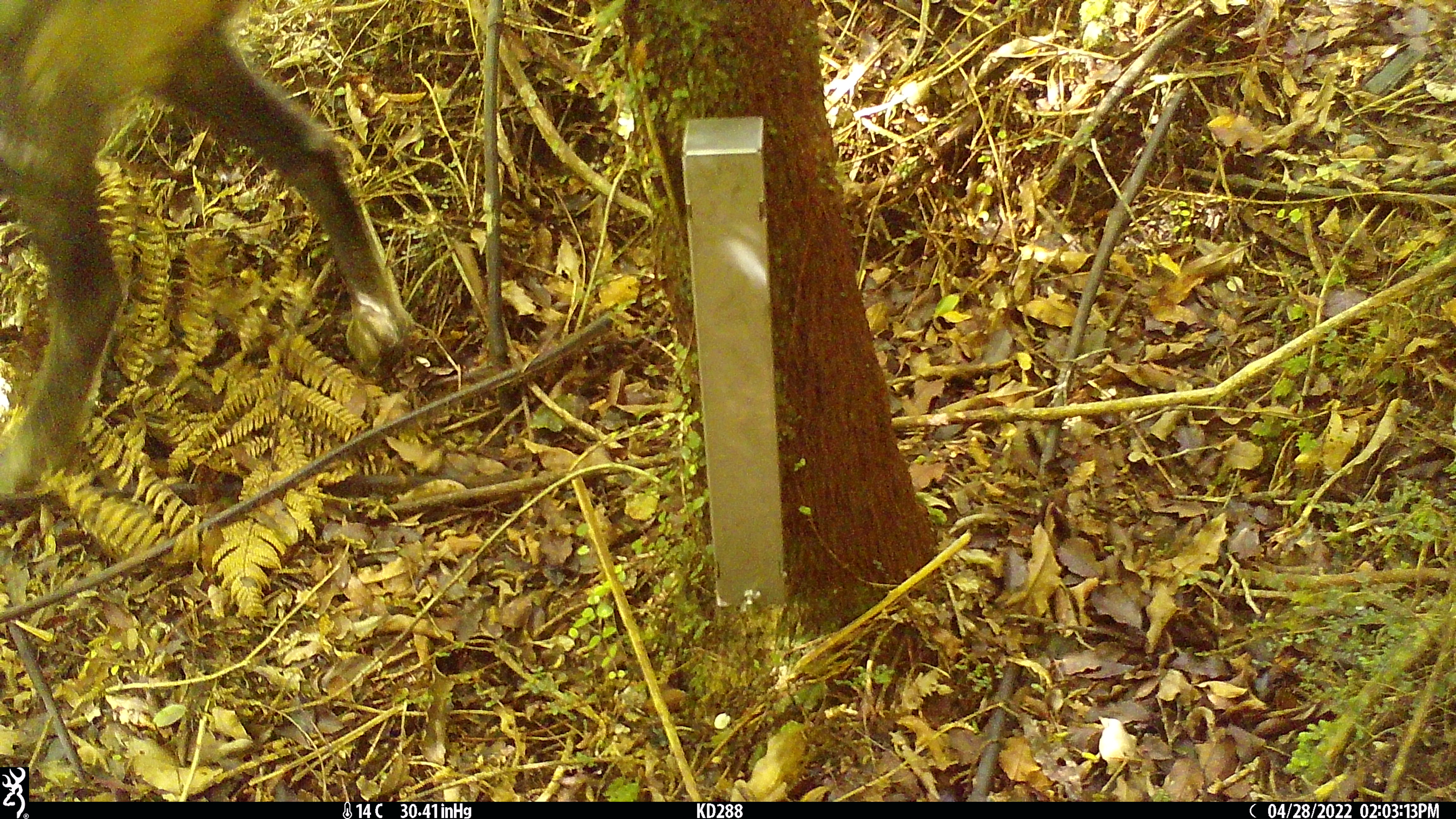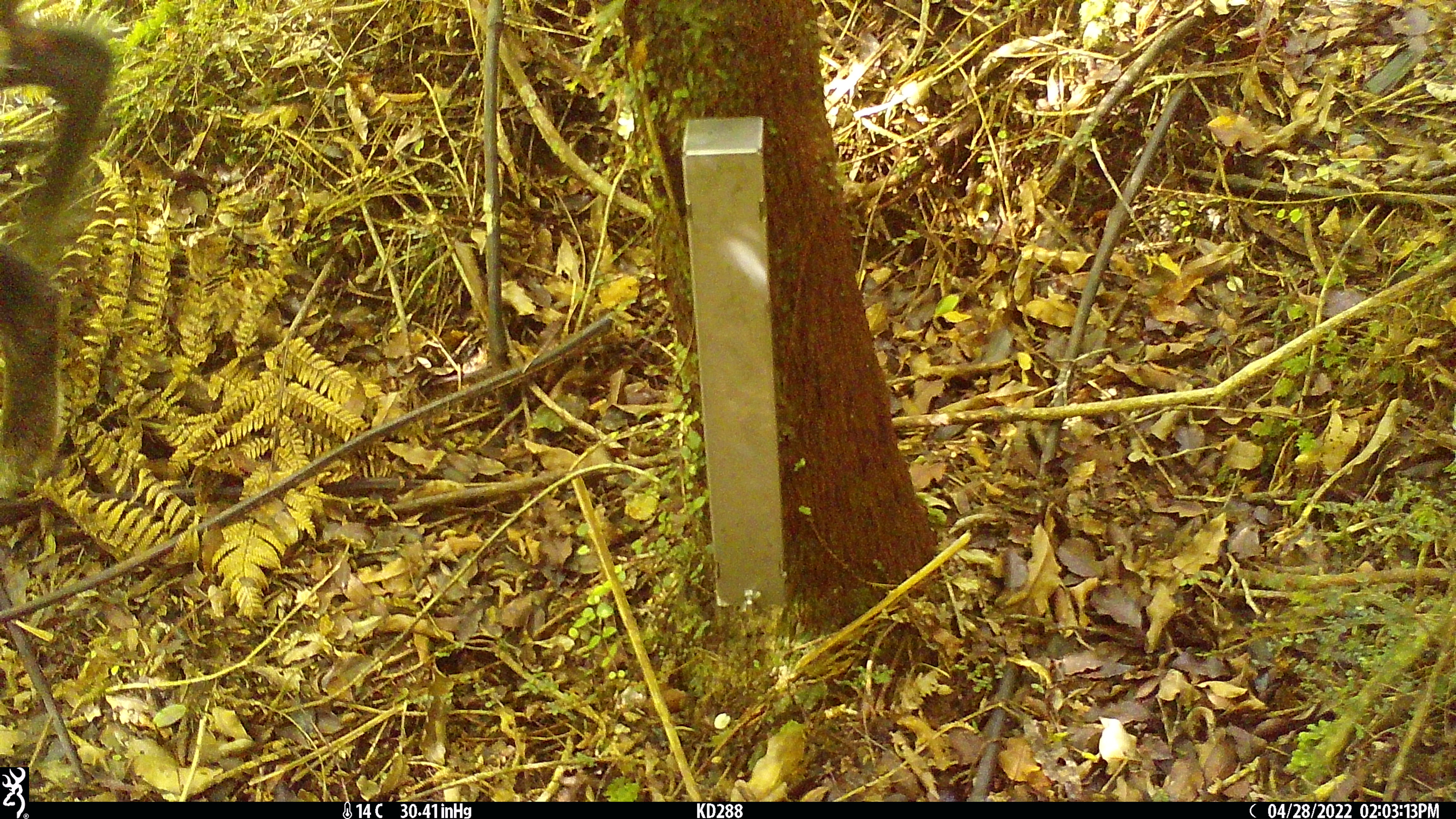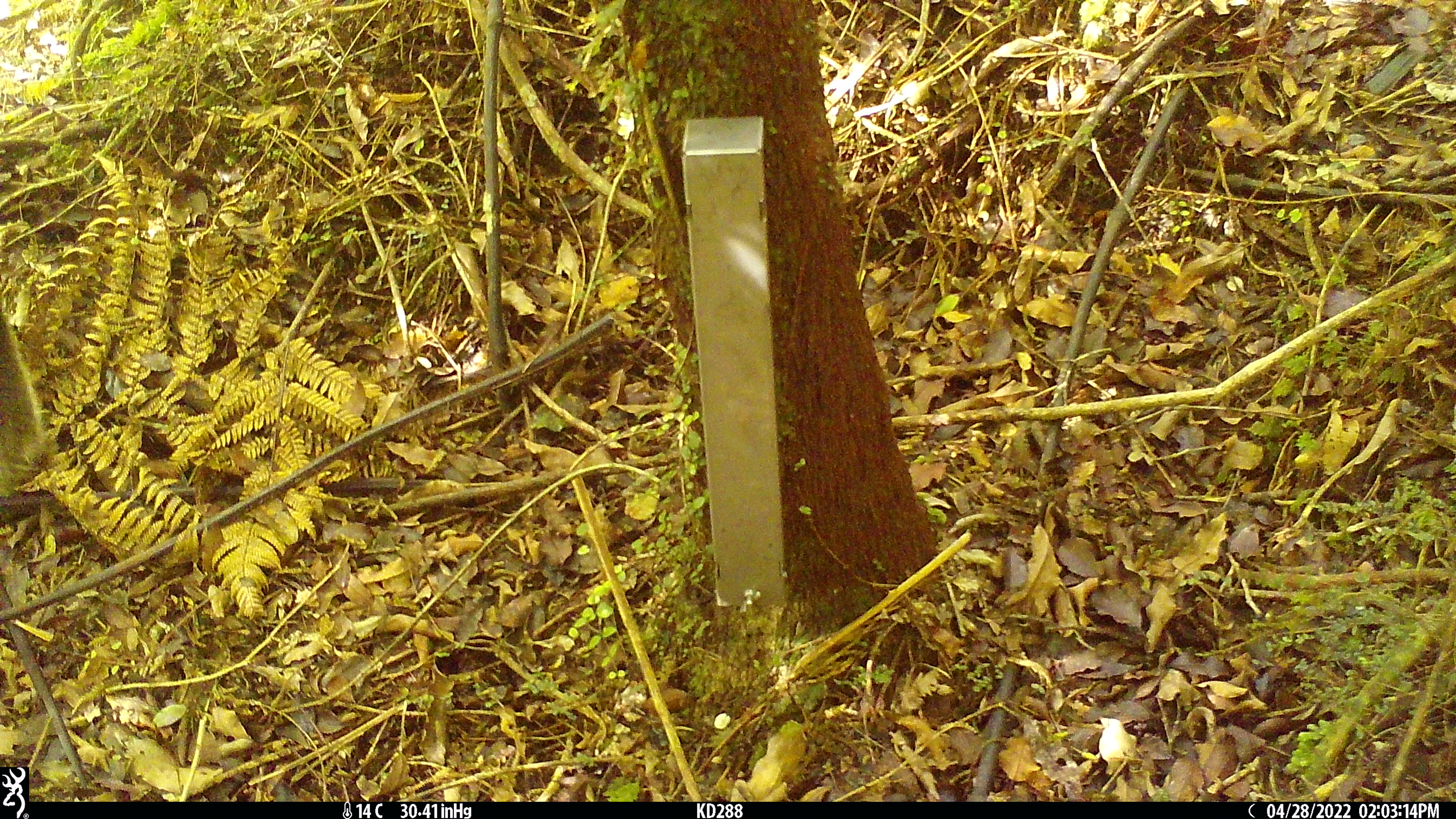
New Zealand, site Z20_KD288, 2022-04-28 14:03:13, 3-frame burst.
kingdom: Animalia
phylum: Chordata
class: Mammalia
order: Artiodactyla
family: Bovidae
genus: Rupicapra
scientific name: Rupicapra rupicapra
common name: alpine chamois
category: chamois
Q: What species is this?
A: Chamois (alpine chamois) (Rupicapra rupicapra).